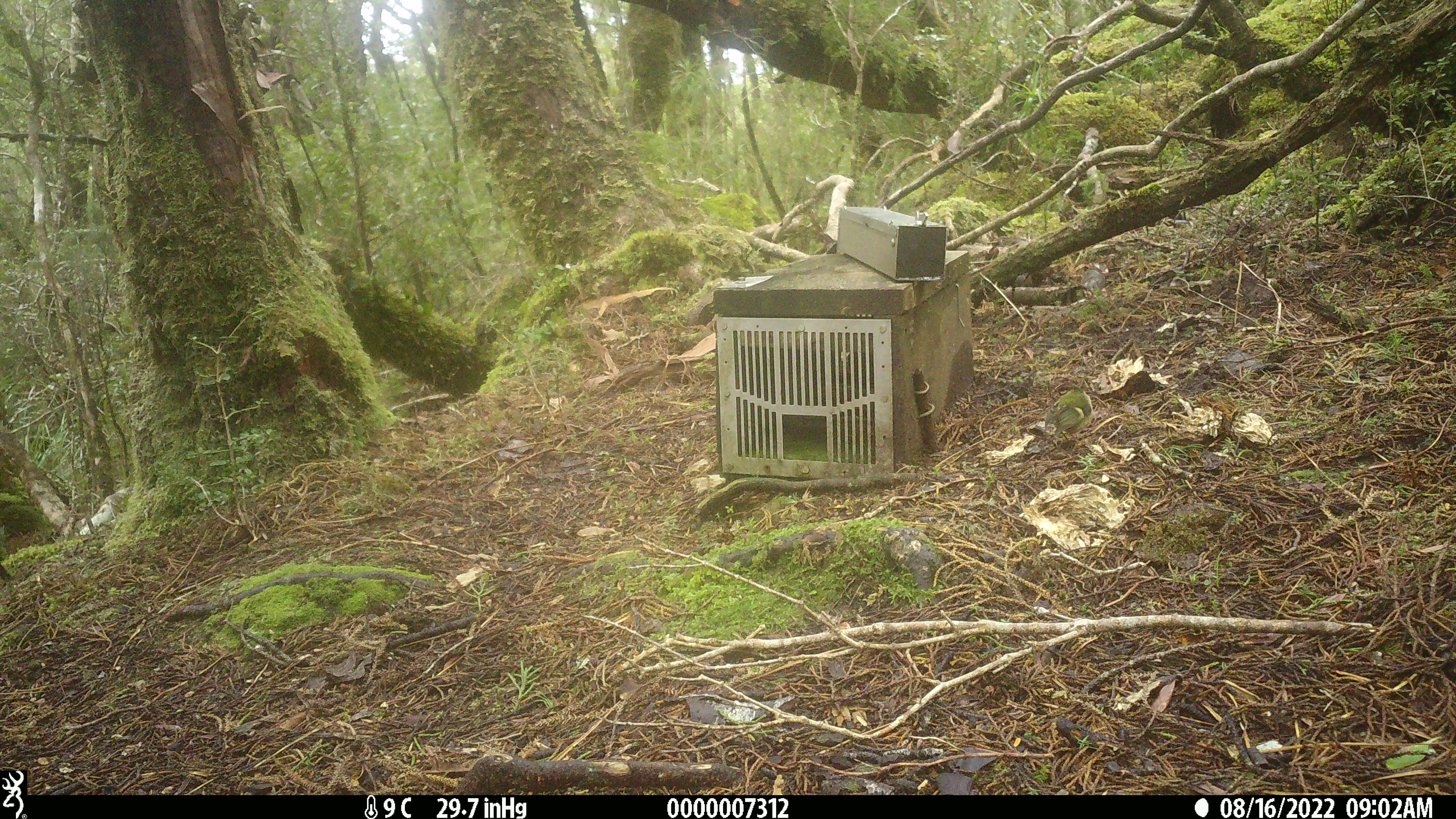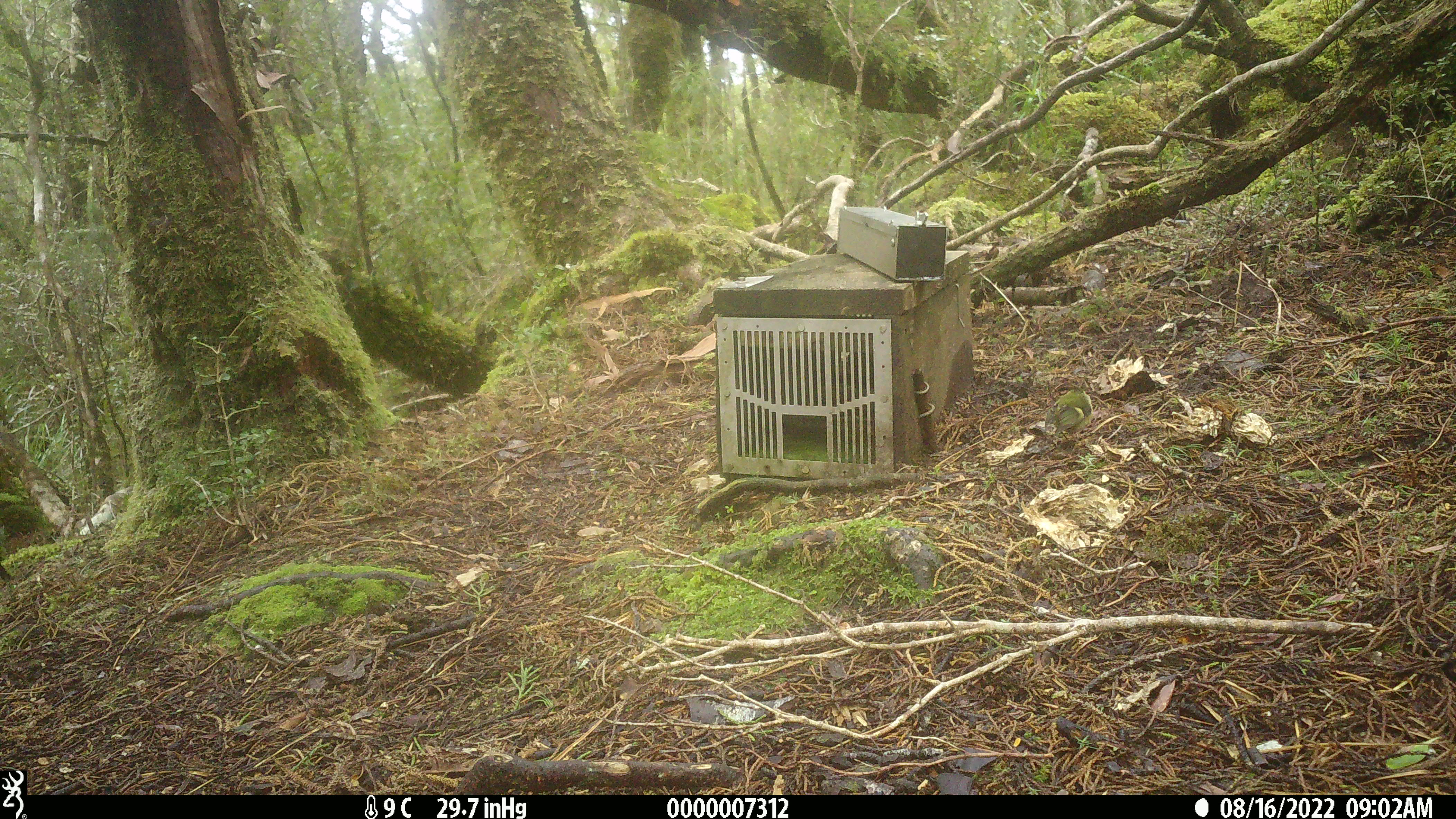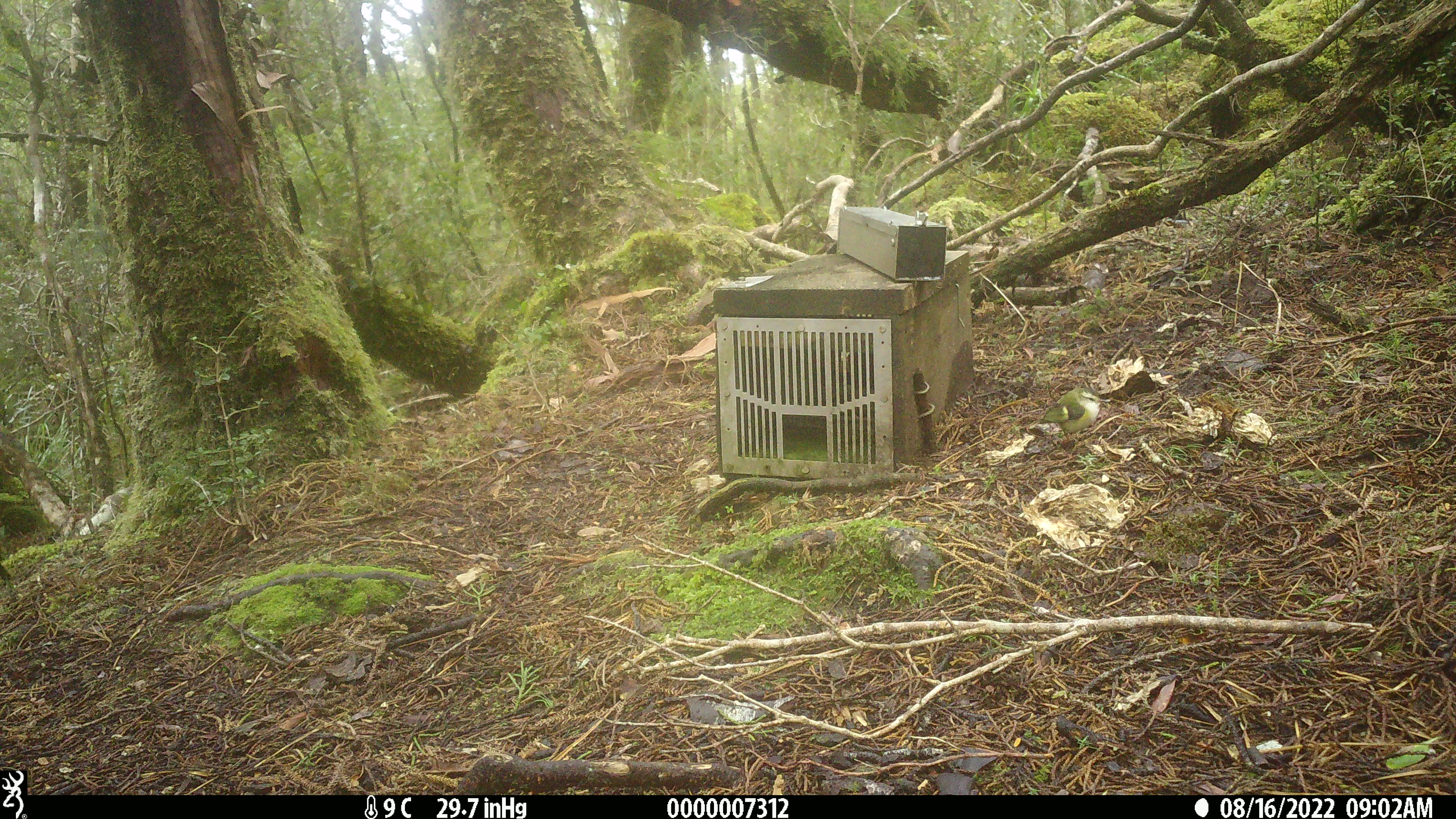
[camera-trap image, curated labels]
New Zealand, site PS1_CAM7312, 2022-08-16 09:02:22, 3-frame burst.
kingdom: Animalia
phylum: Chordata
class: Aves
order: Passeriformes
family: Acanthisittidae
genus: Acanthisitta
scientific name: Acanthisitta chloris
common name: rifleman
Rifleman (Acanthisitta chloris).